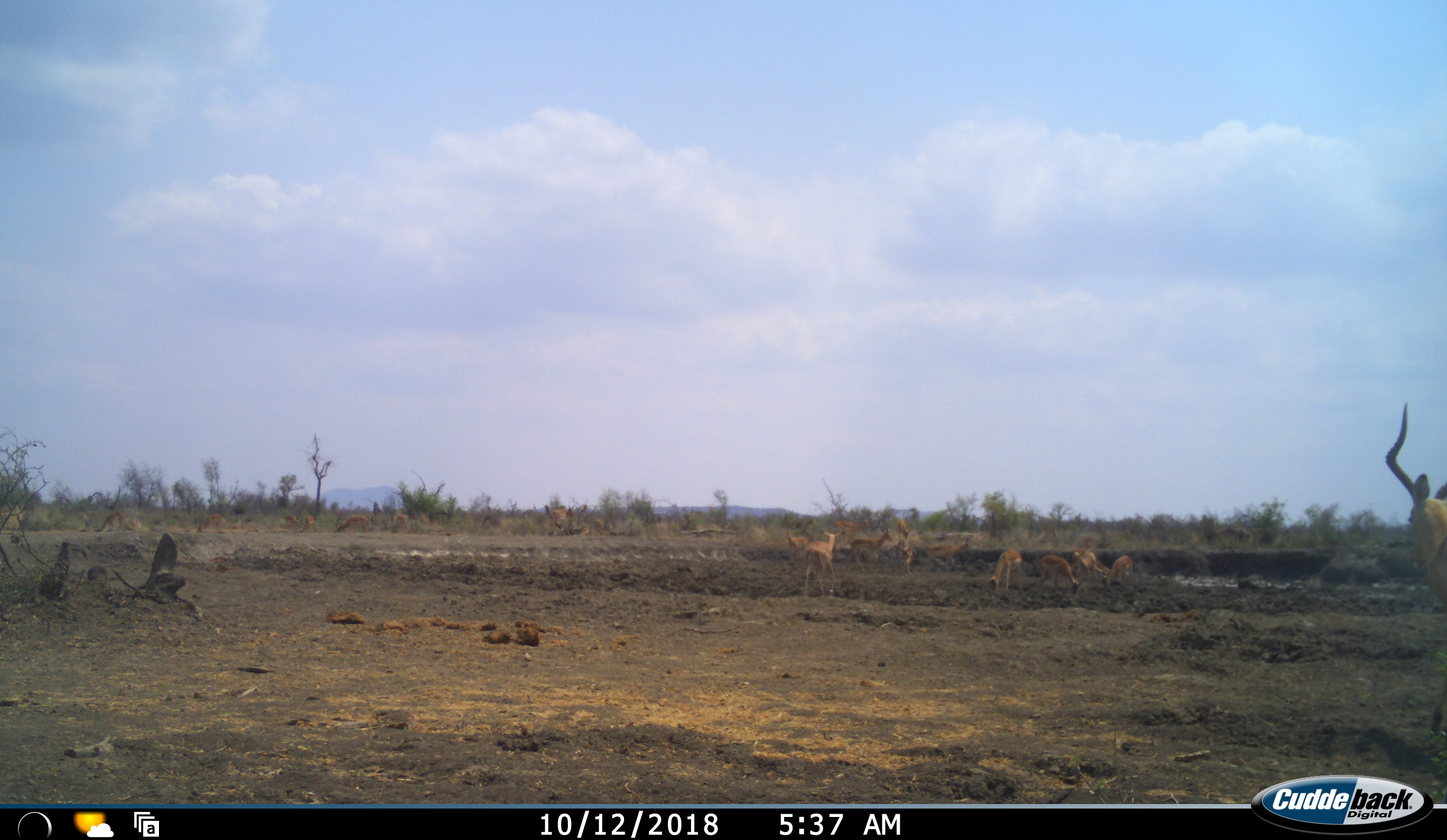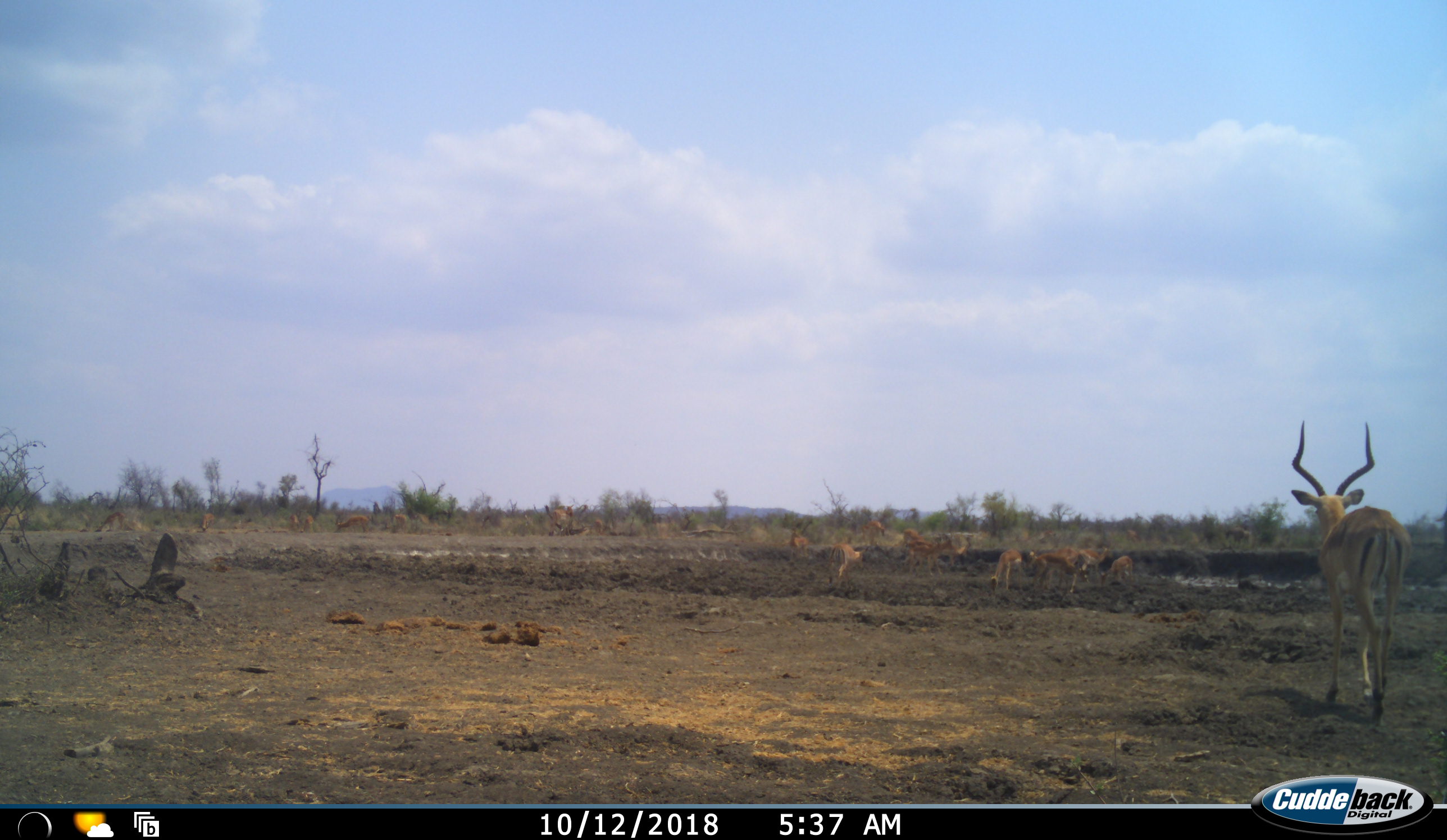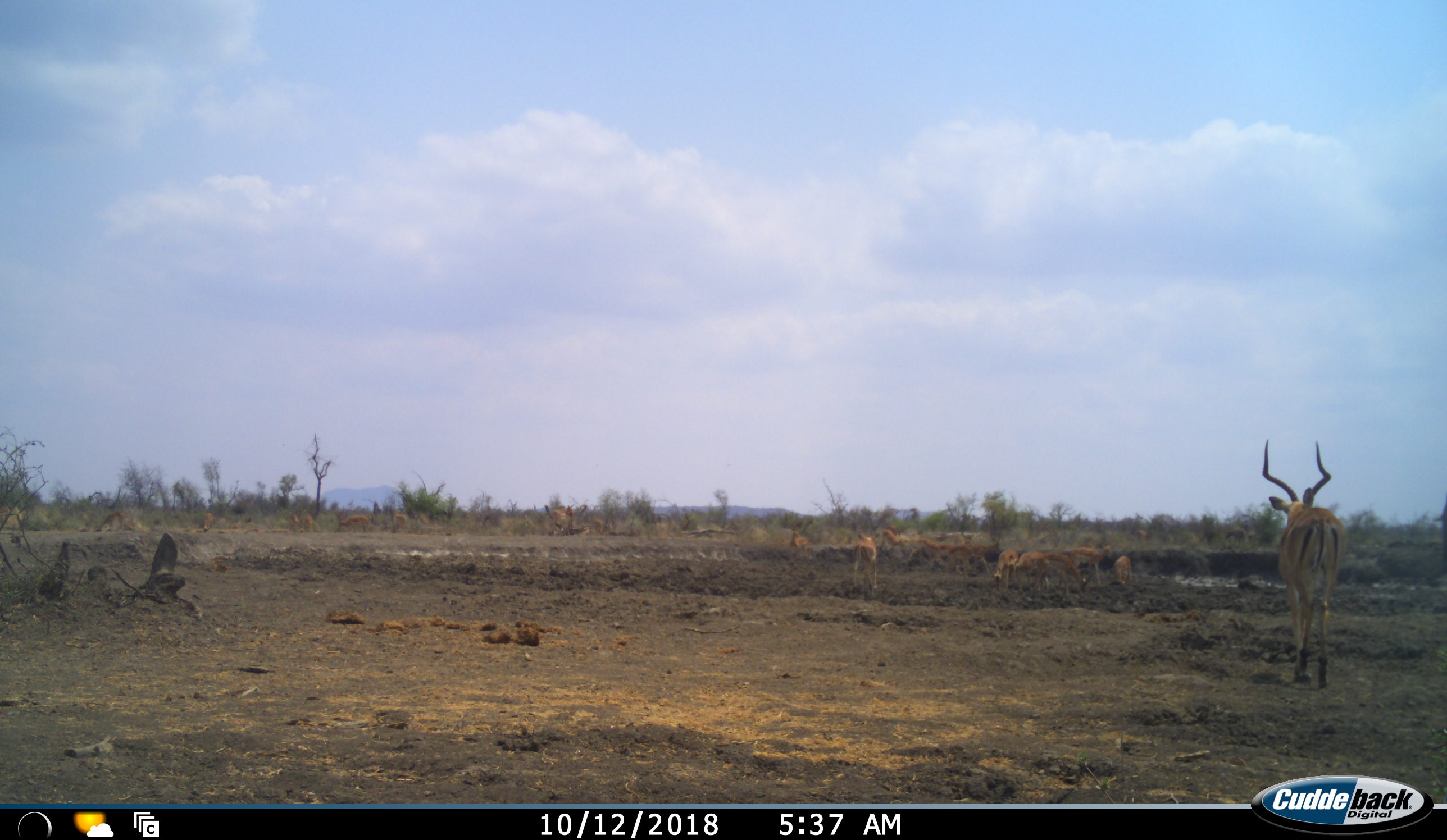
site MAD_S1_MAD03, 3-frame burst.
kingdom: Animalia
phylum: Chordata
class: Mammalia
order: Artiodactyla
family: Bovidae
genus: Aepyceros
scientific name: Aepyceros melampus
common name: impala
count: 11-50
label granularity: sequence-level